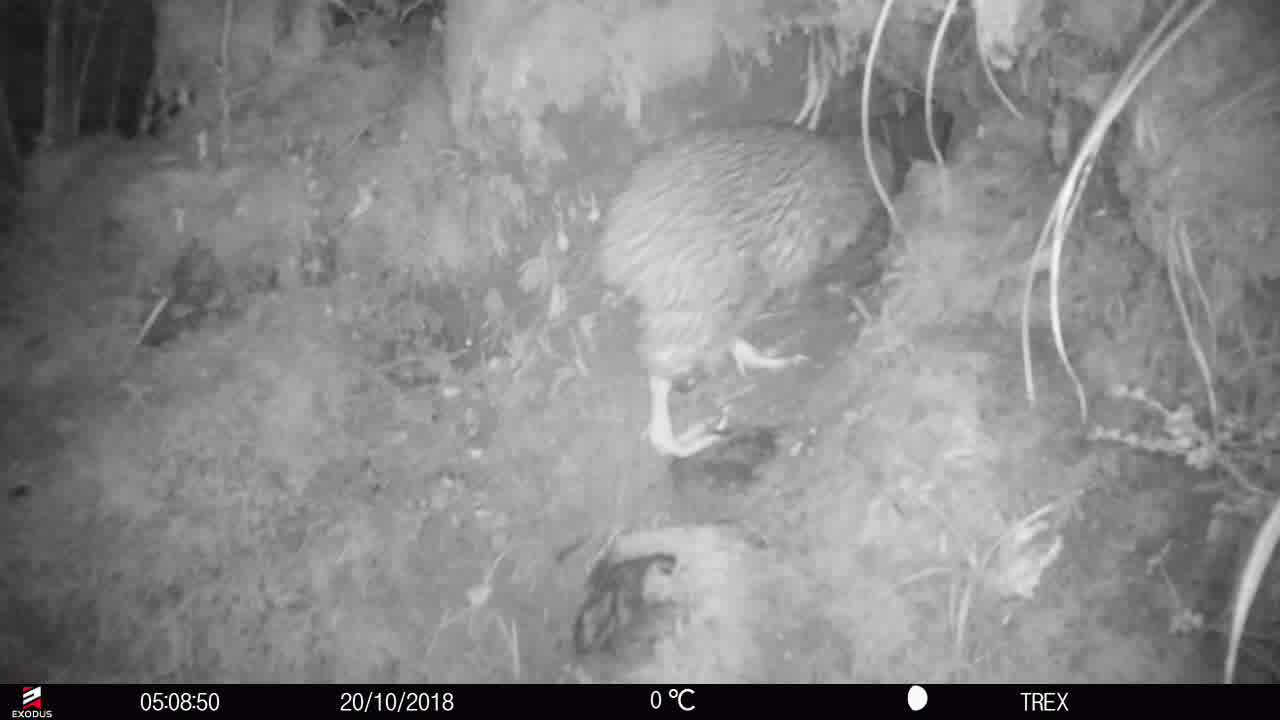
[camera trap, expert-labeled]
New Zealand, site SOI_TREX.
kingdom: Animalia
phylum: Chordata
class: Aves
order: Apterygiformes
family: Apterygidae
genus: Apteryx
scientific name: Apteryx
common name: kiwi